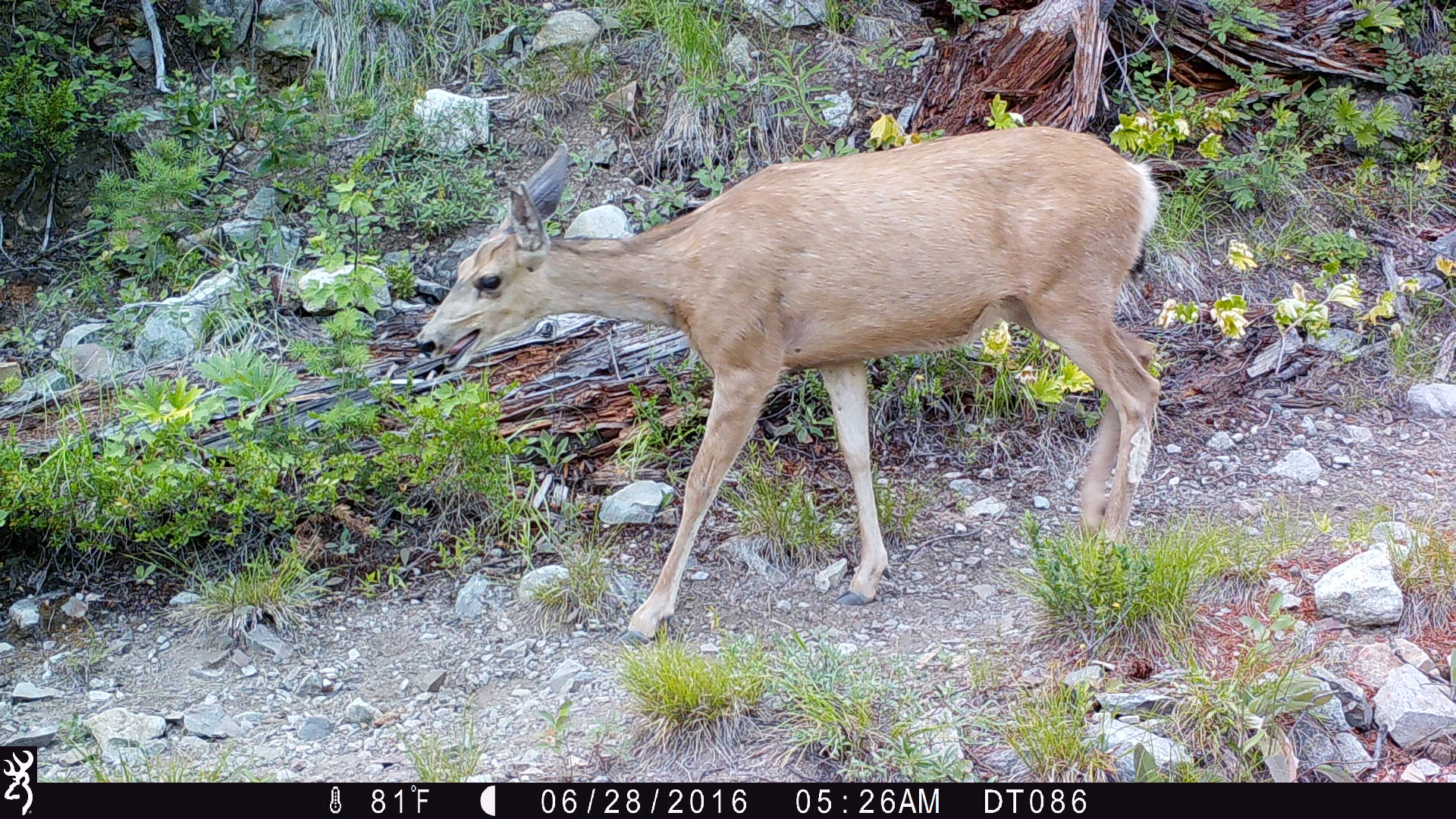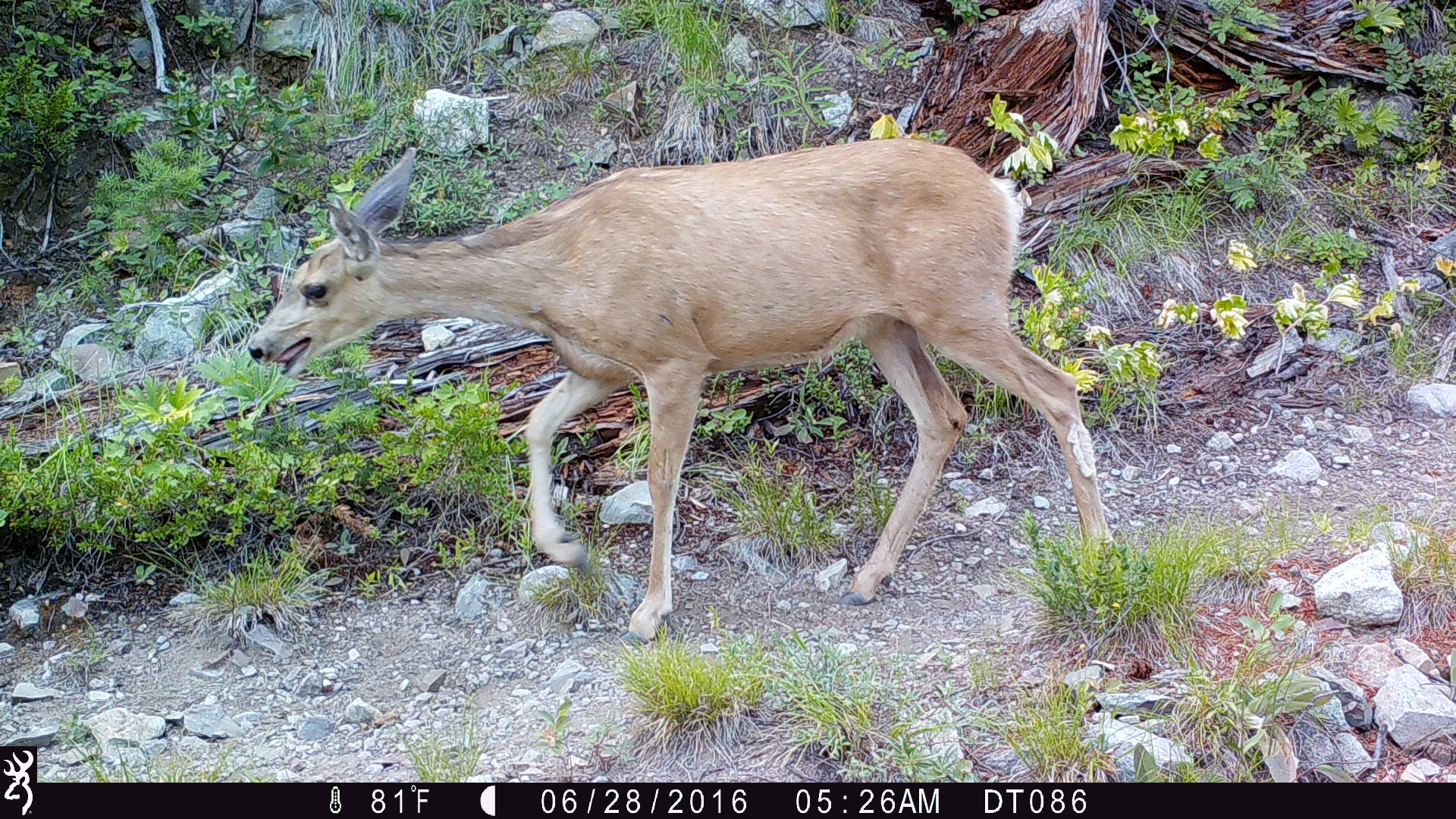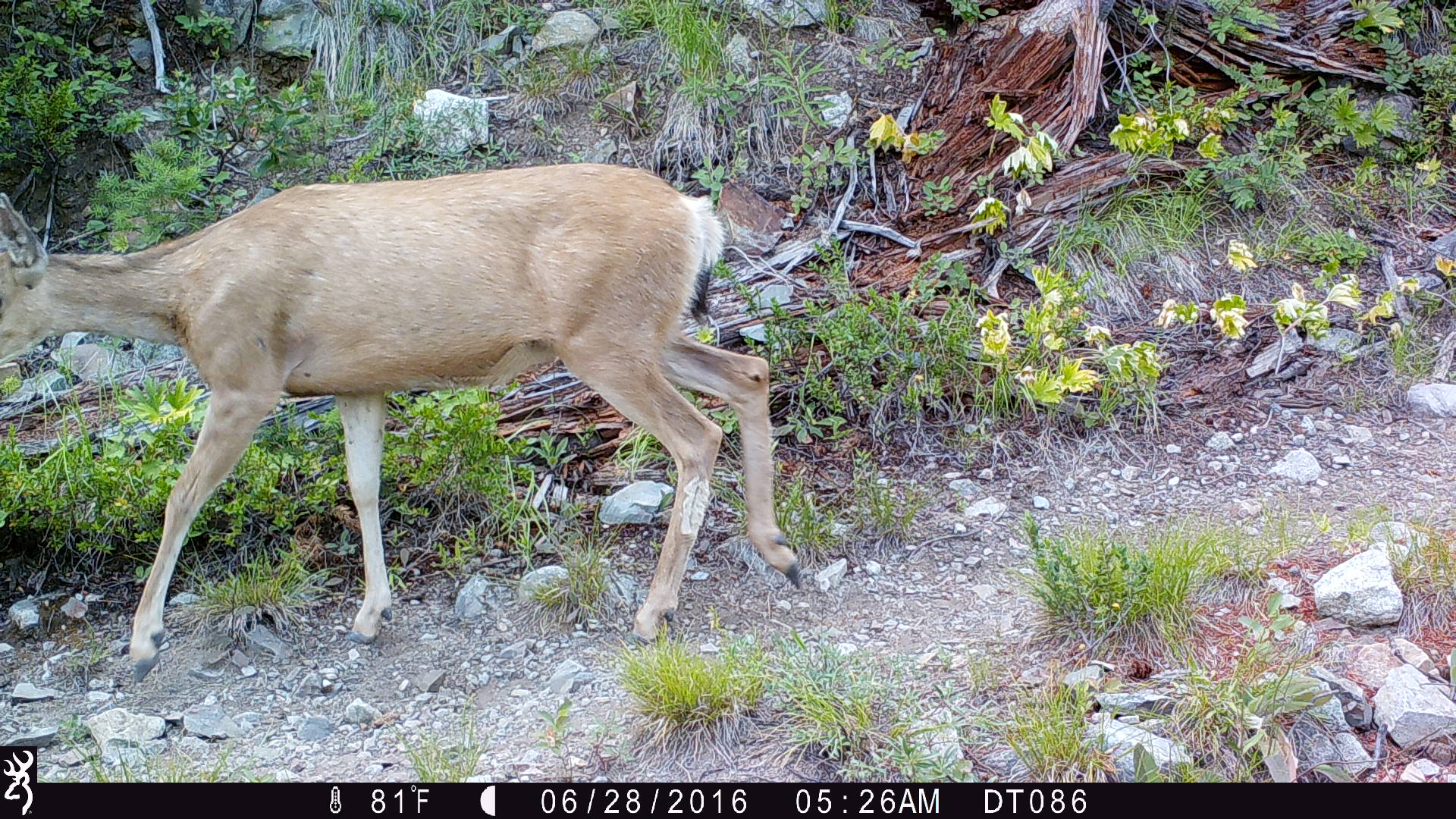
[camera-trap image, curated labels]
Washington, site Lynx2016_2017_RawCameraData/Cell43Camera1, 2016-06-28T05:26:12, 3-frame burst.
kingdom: Animalia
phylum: Chordata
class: Mammalia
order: Artiodactyla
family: Cervidae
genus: Odocoileus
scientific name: Odocoileus hemionus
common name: mule deer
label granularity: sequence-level